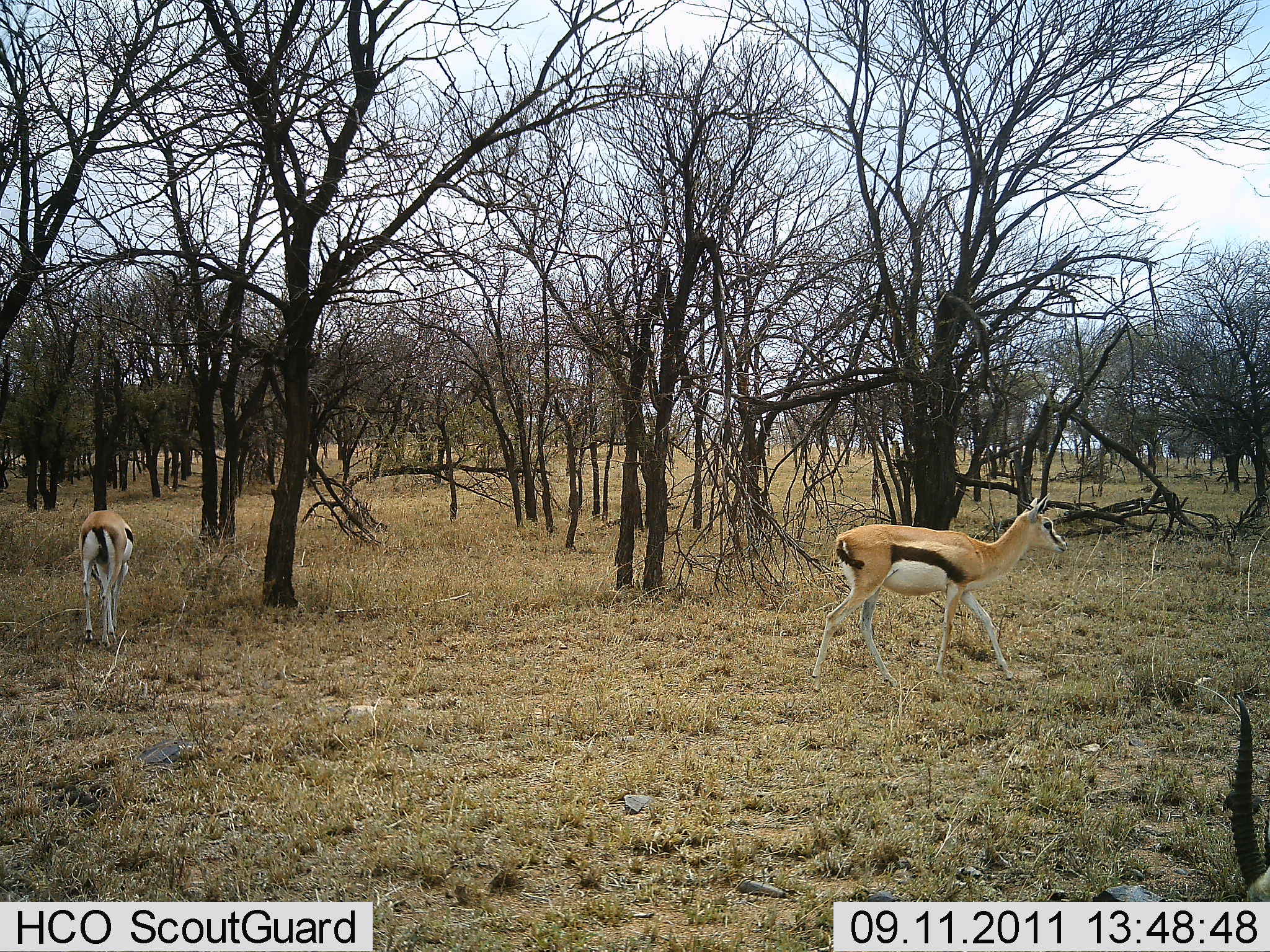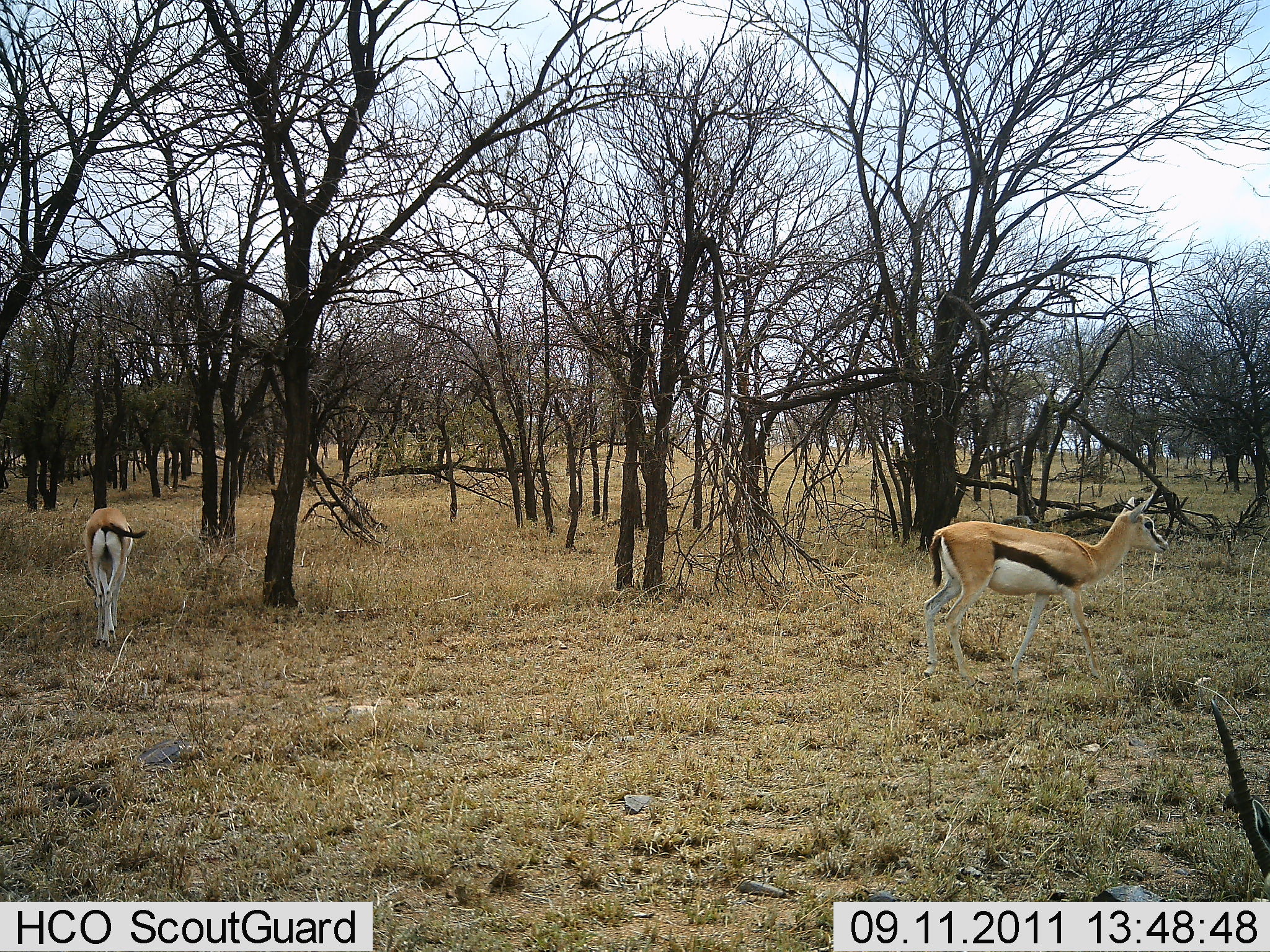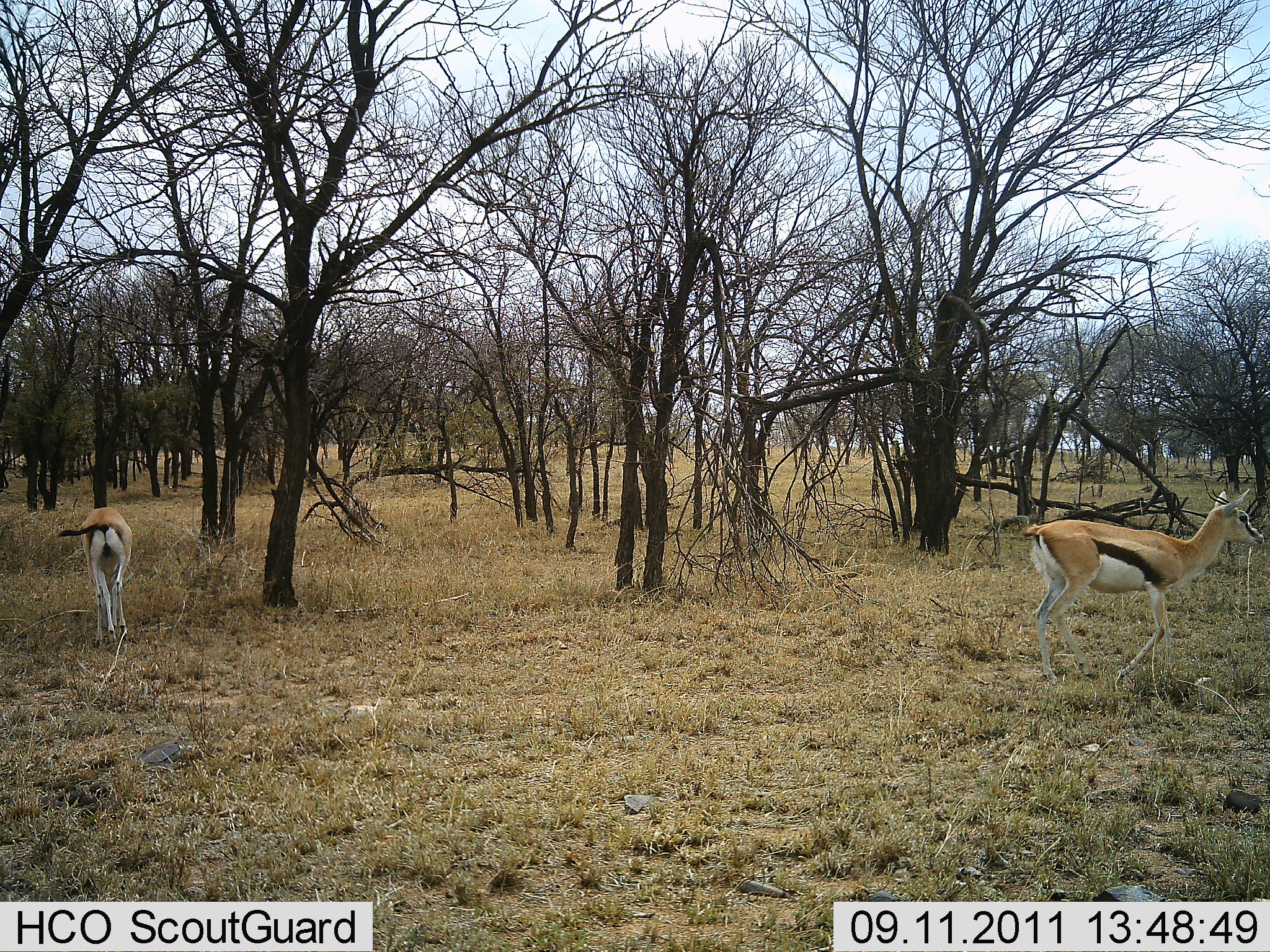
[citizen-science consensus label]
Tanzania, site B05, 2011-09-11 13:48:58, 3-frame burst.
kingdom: Animalia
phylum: Chordata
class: Mammalia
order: Artiodactyla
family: Bovidae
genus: Eudorcas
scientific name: Eudorcas thomsonii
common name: thomson's gazelle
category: gazellethomsons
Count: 2.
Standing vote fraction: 45%.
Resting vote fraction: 0%.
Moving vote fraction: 82%.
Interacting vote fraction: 0%.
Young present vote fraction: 0%.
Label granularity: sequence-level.